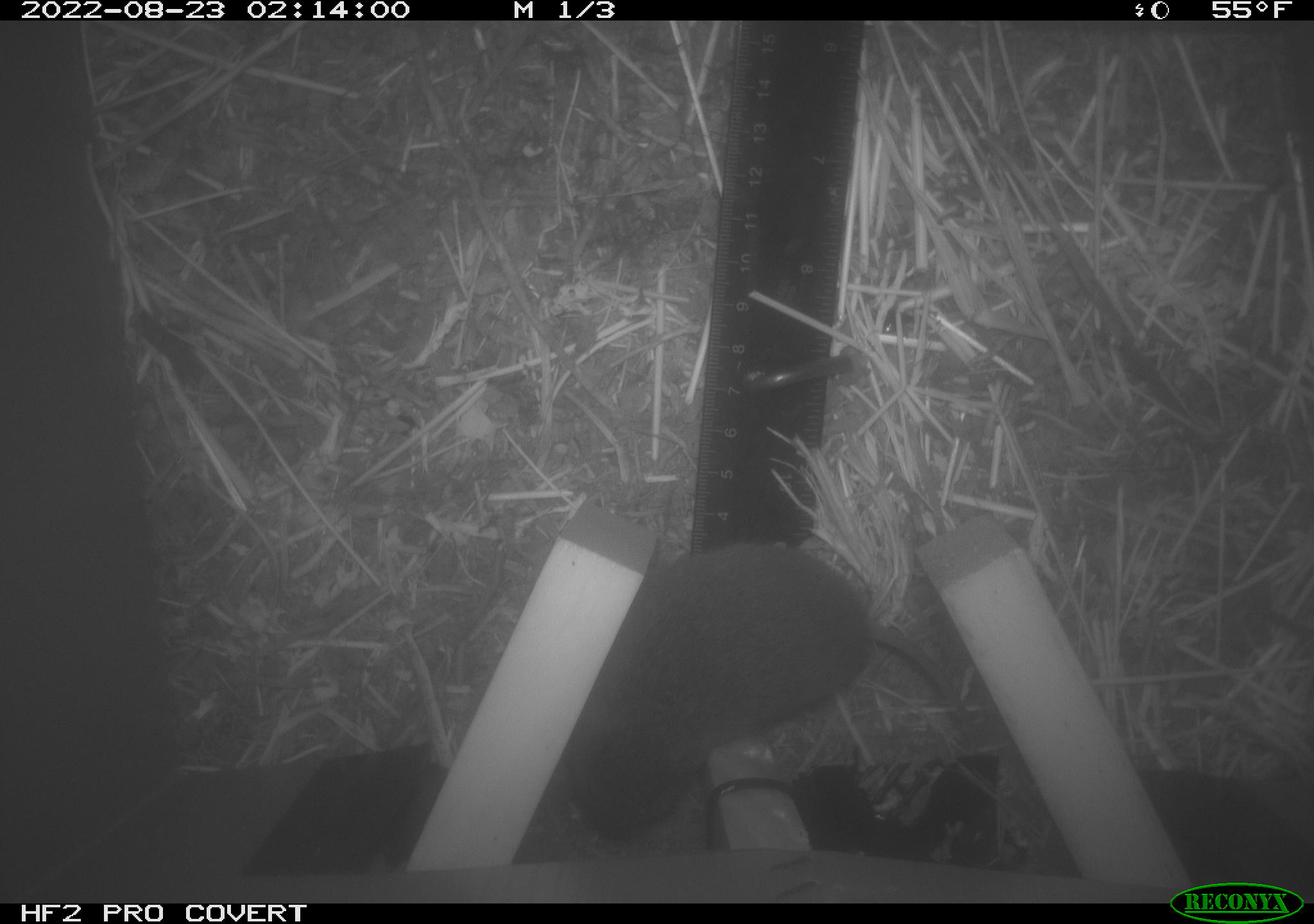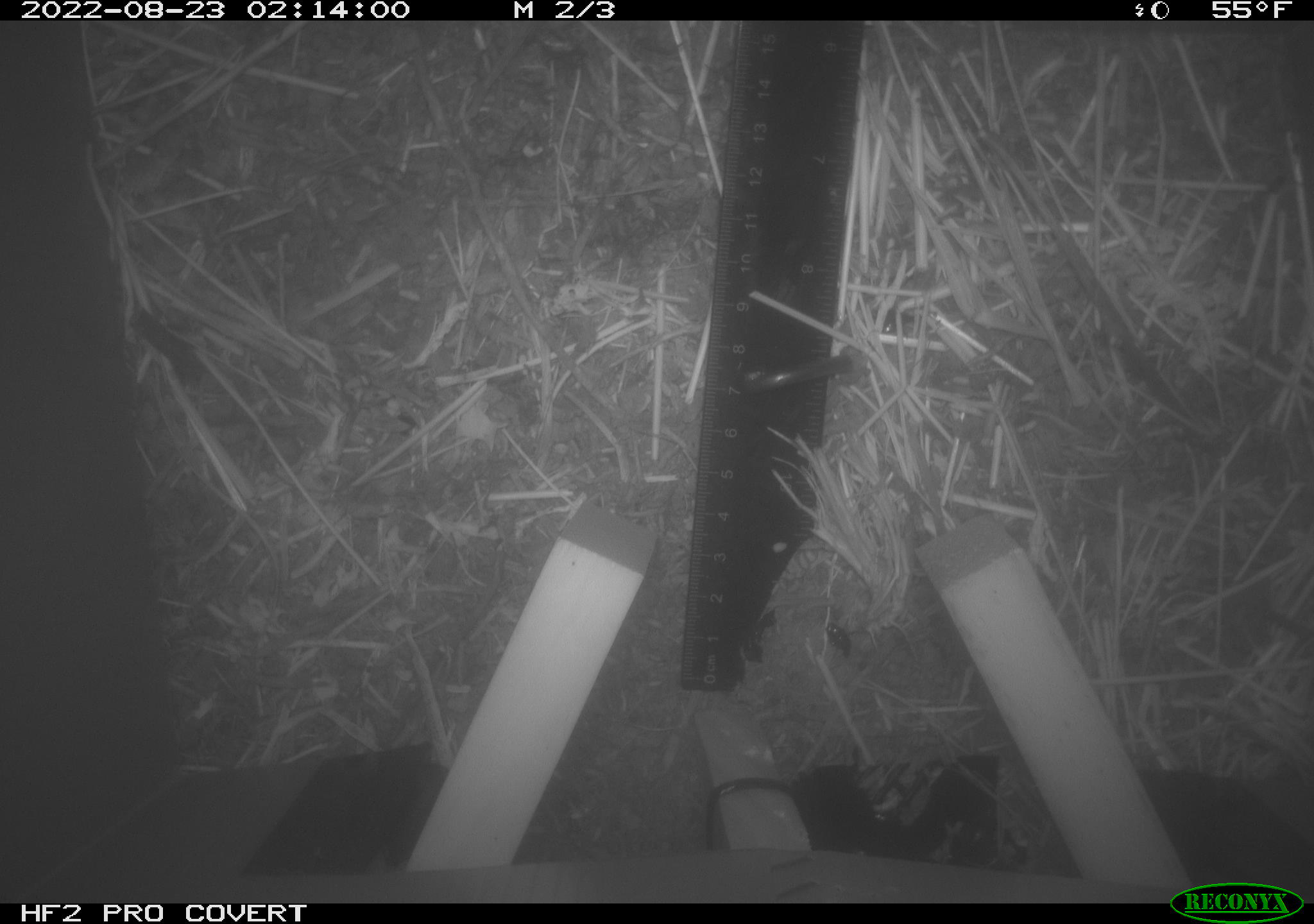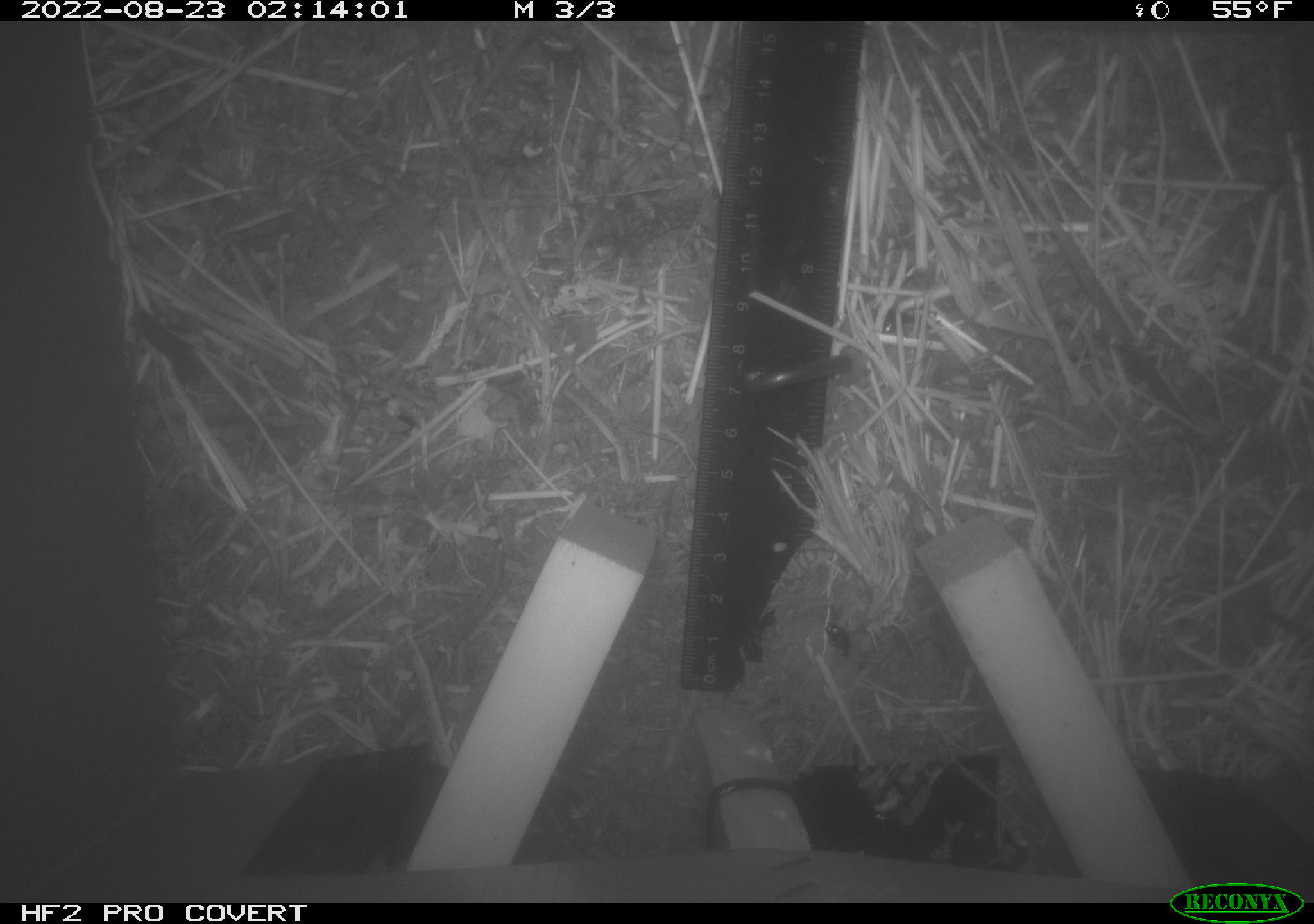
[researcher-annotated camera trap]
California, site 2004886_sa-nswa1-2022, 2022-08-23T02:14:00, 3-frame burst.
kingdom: Animalia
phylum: Chordata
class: Mammalia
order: Rodentia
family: Cricetidae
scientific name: Cricetidae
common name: hamsters, voles, lemmings, and allies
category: cricetidae family